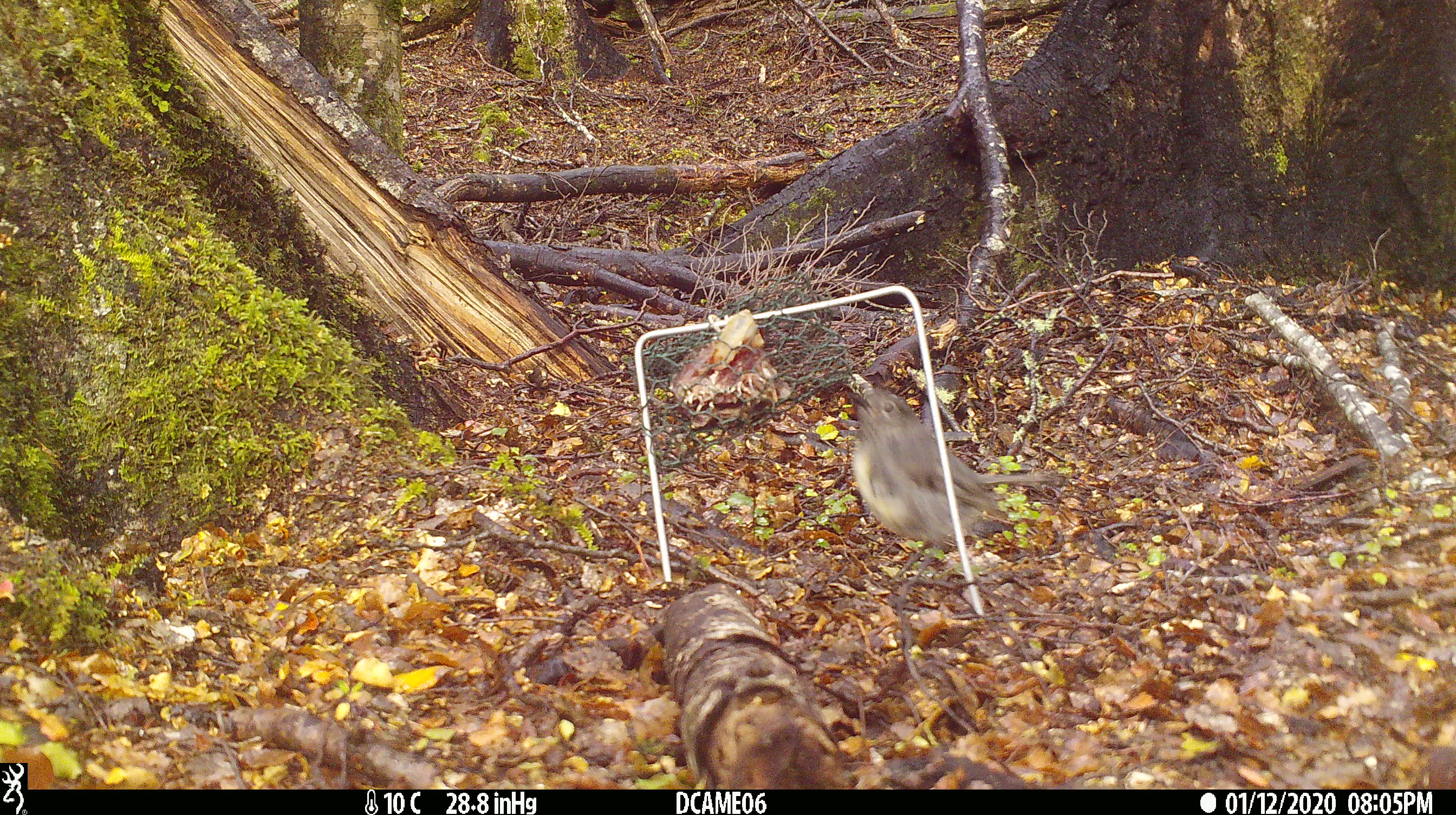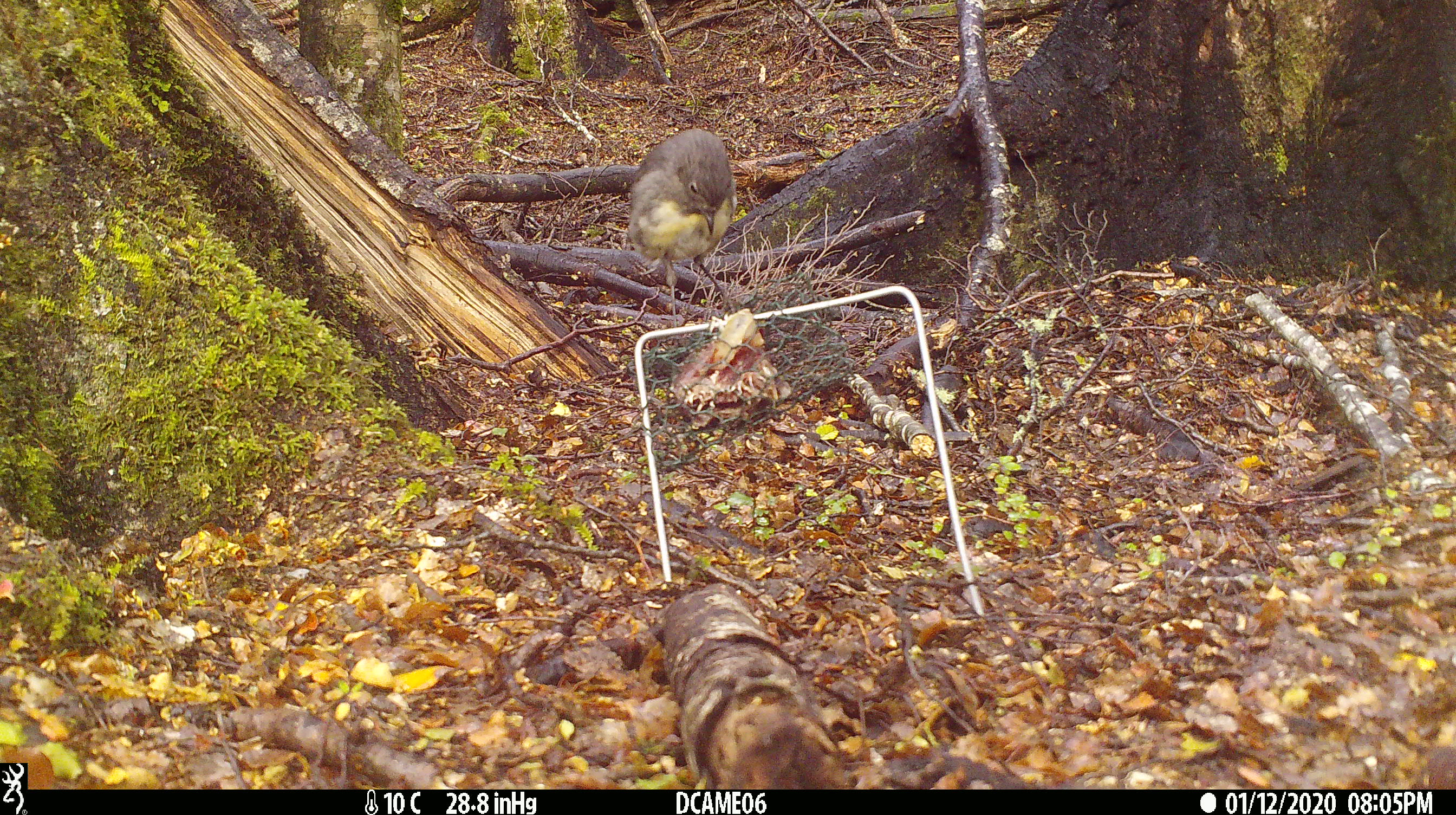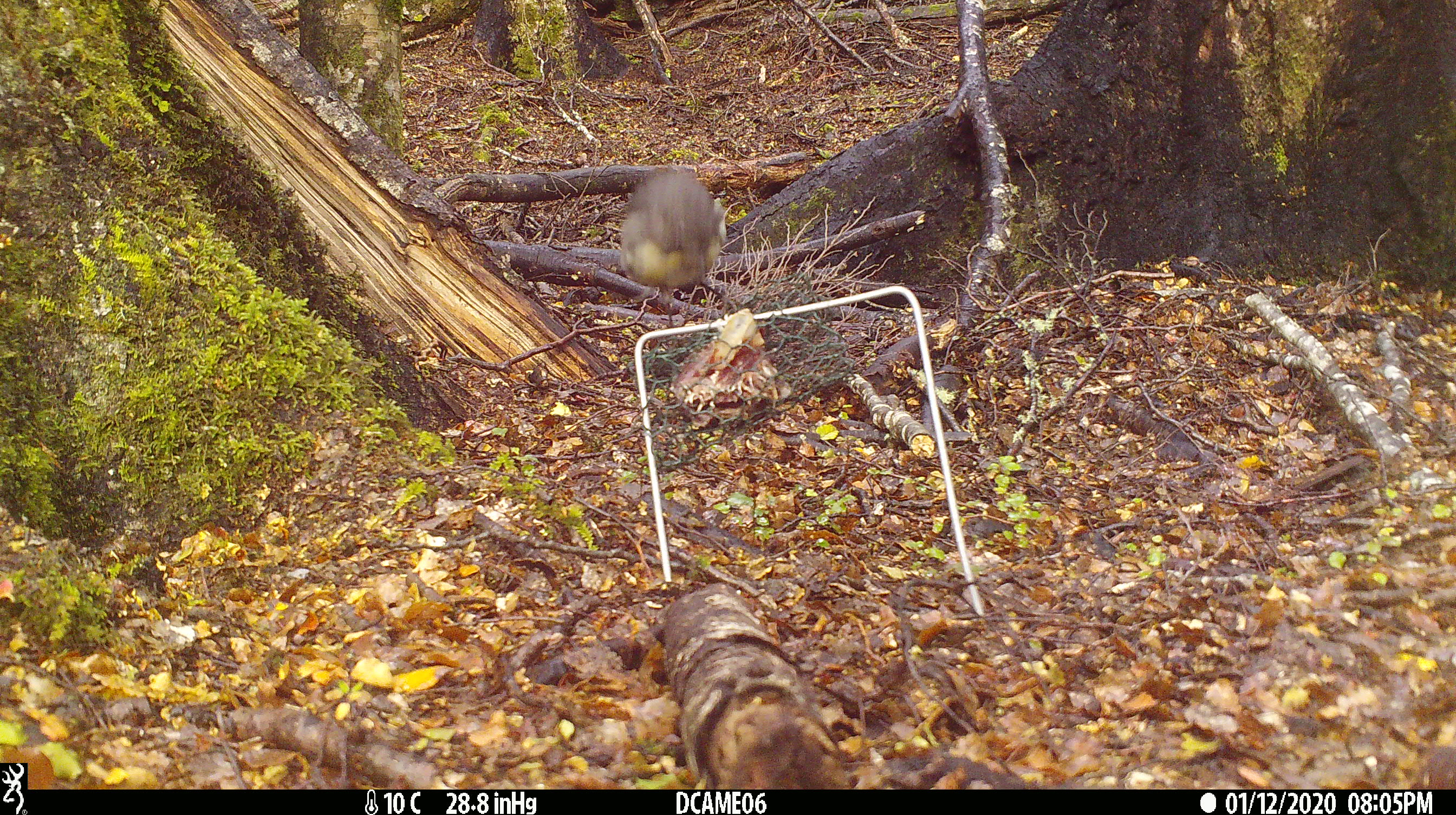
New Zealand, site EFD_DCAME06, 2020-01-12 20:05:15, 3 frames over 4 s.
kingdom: Animalia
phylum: Chordata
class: Aves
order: Passeriformes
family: Petroicidae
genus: Petroica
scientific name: Petroica australis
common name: new zealand robin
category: robin